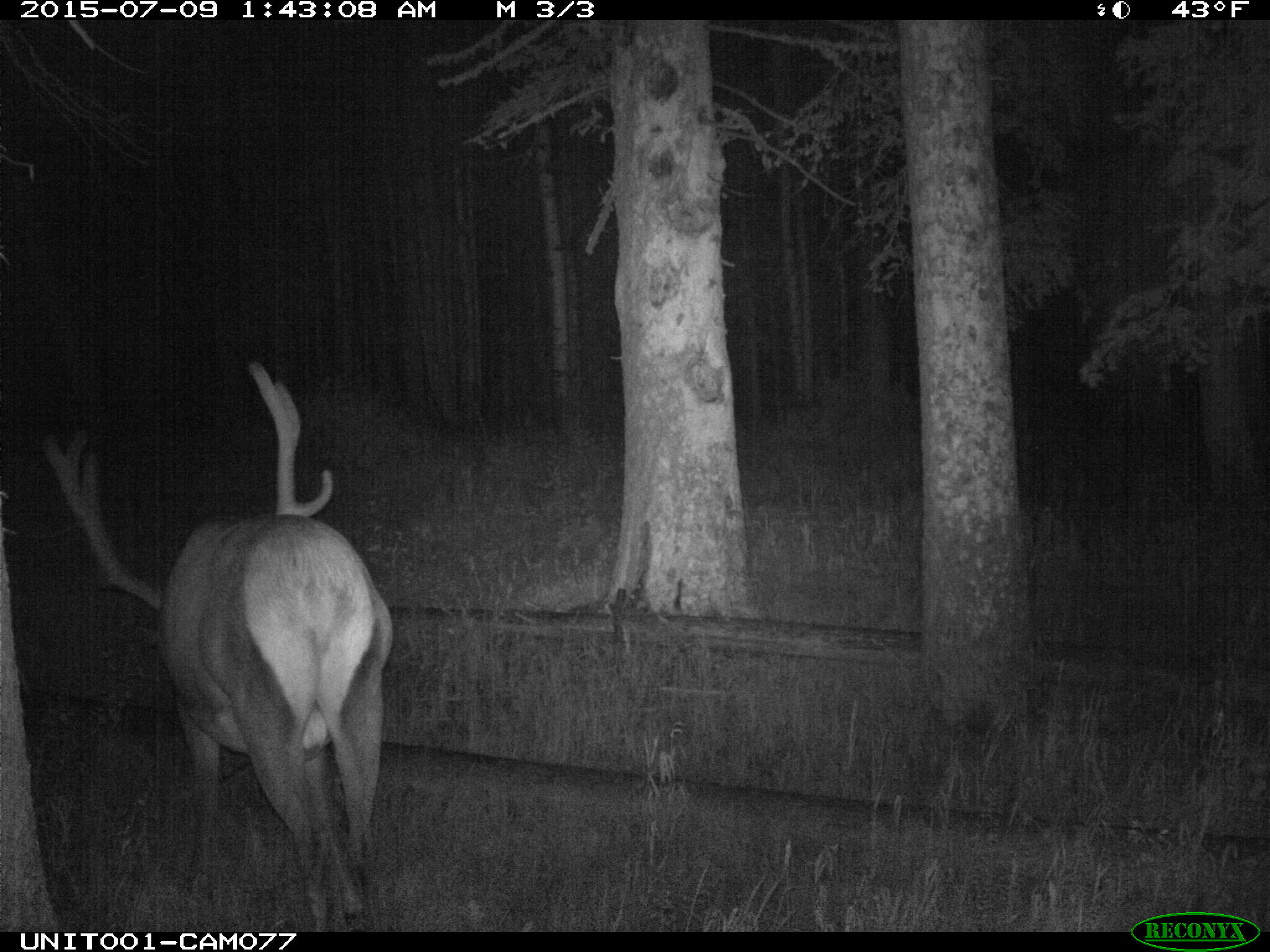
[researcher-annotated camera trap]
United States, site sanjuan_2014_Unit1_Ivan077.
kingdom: Animalia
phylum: Chordata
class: Mammalia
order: Artiodactyla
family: Cervidae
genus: Cervus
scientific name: Cervus elaphus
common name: red deer